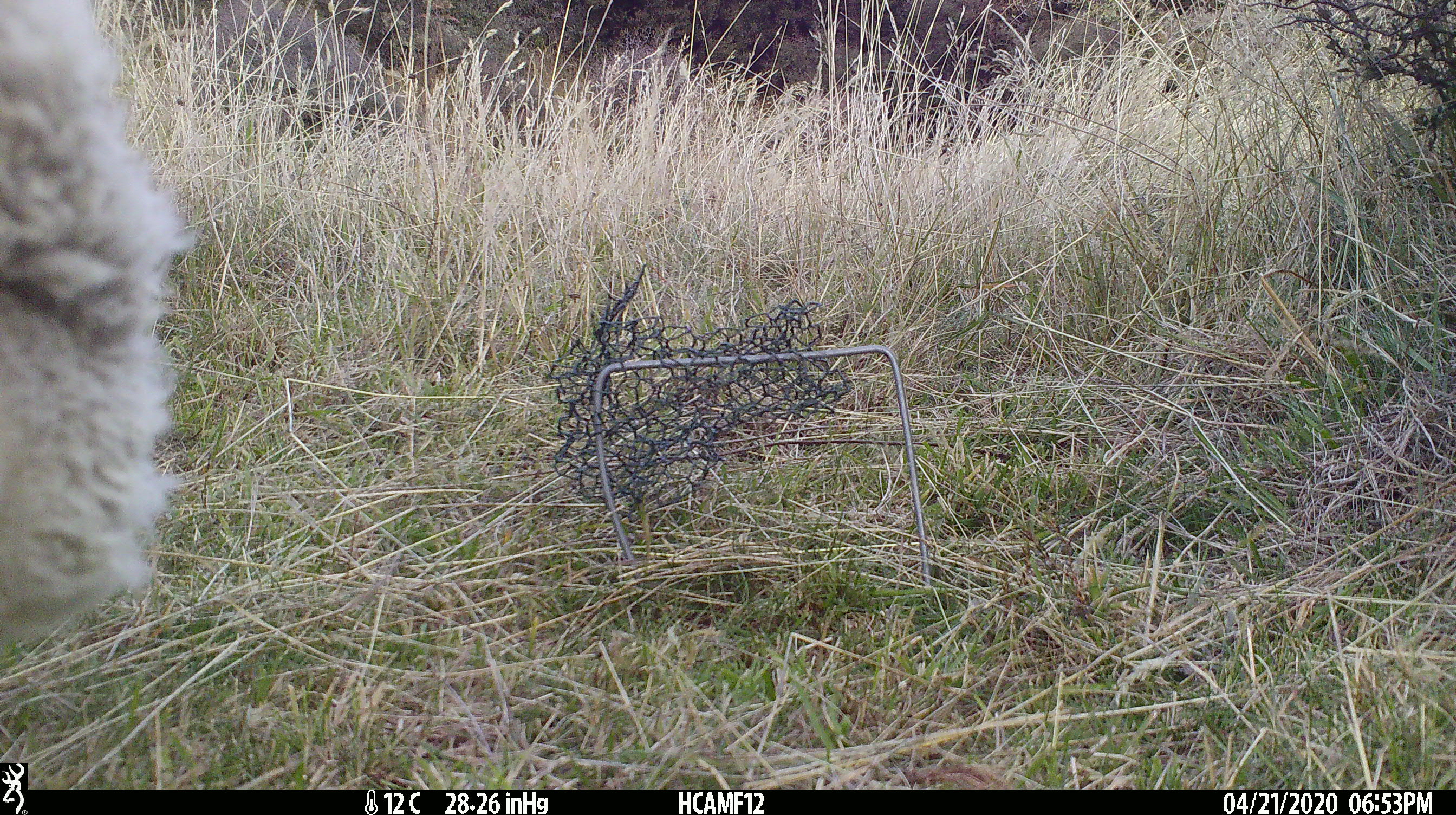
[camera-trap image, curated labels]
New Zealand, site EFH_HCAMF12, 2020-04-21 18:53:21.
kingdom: Animalia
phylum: Chordata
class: Mammalia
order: Artiodactyla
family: Bovidae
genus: Ovis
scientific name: Ovis aries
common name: domestic sheep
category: sheep